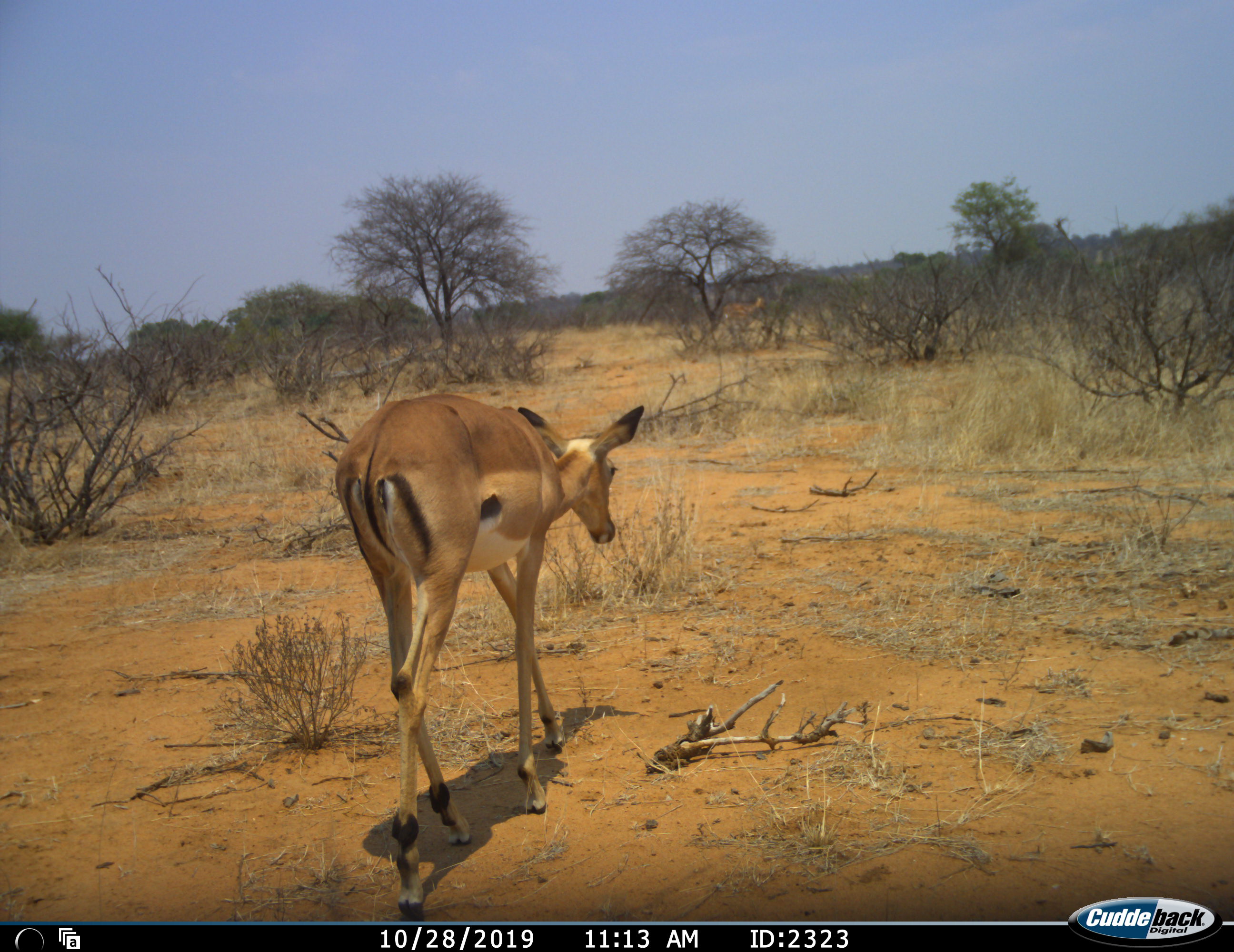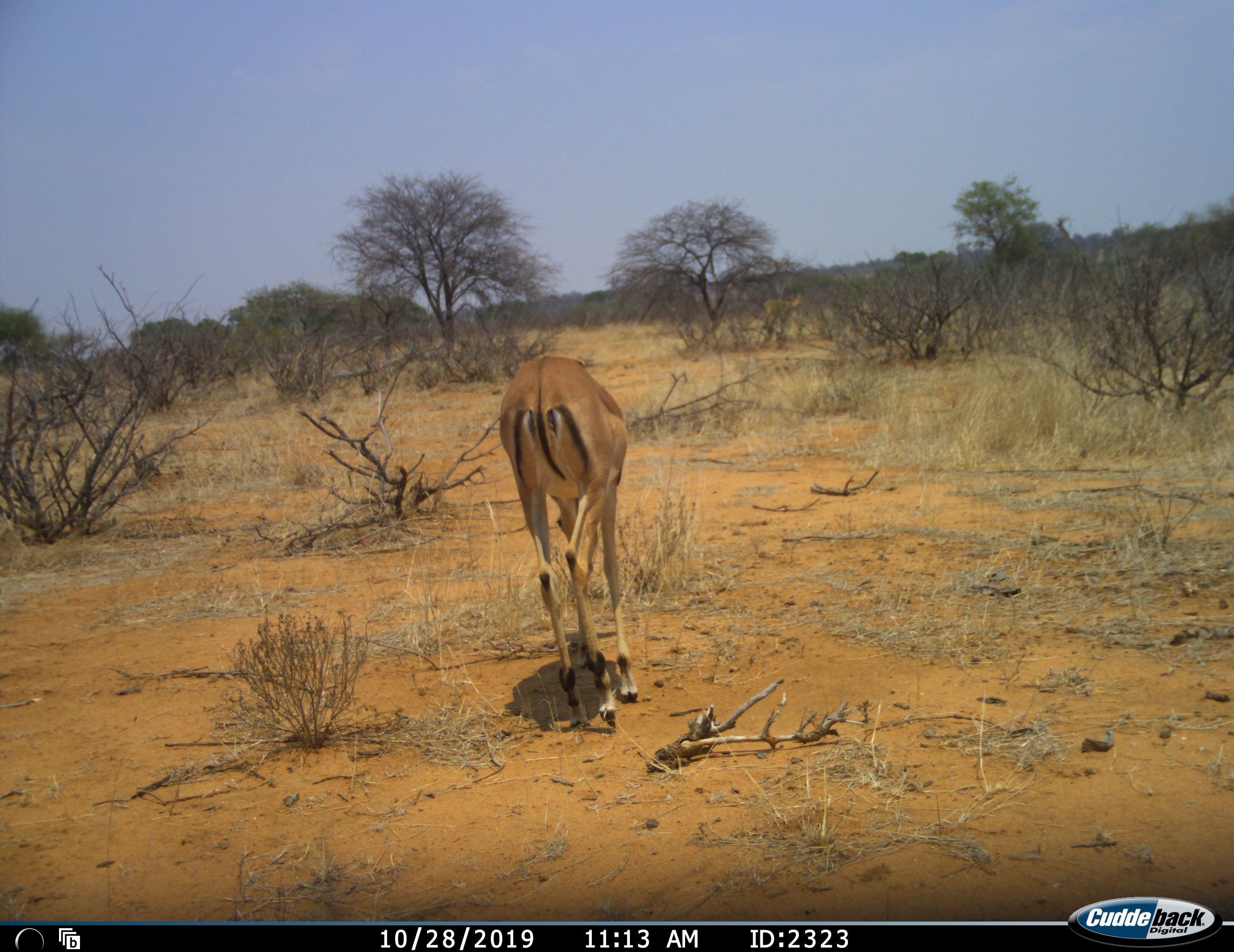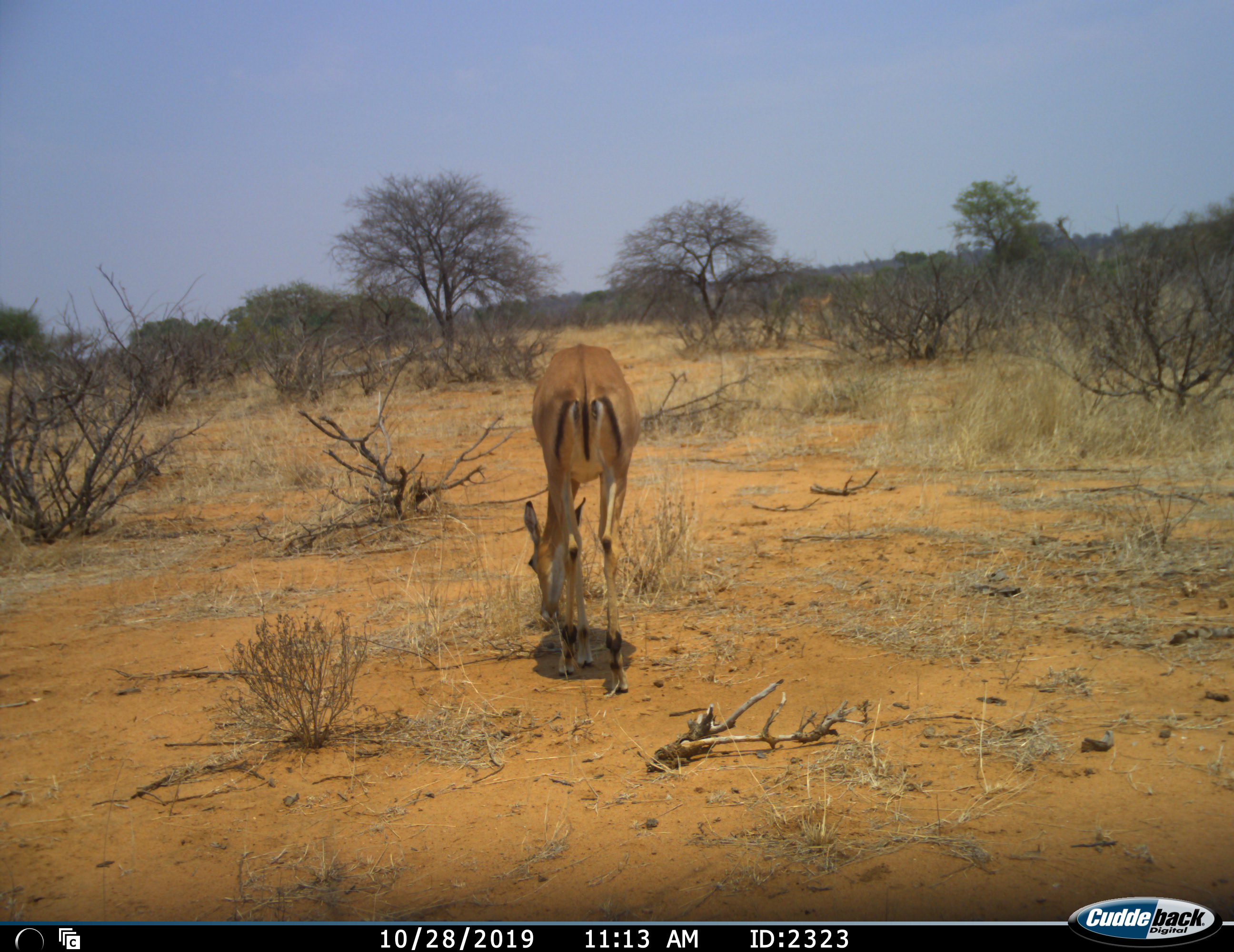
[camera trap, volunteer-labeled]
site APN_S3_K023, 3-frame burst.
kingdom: Animalia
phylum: Chordata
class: Mammalia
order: Artiodactyla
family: Bovidae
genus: Aepyceros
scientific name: Aepyceros melampus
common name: impala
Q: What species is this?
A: Impala (Aepyceros melampus).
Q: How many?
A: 2.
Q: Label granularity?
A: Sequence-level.